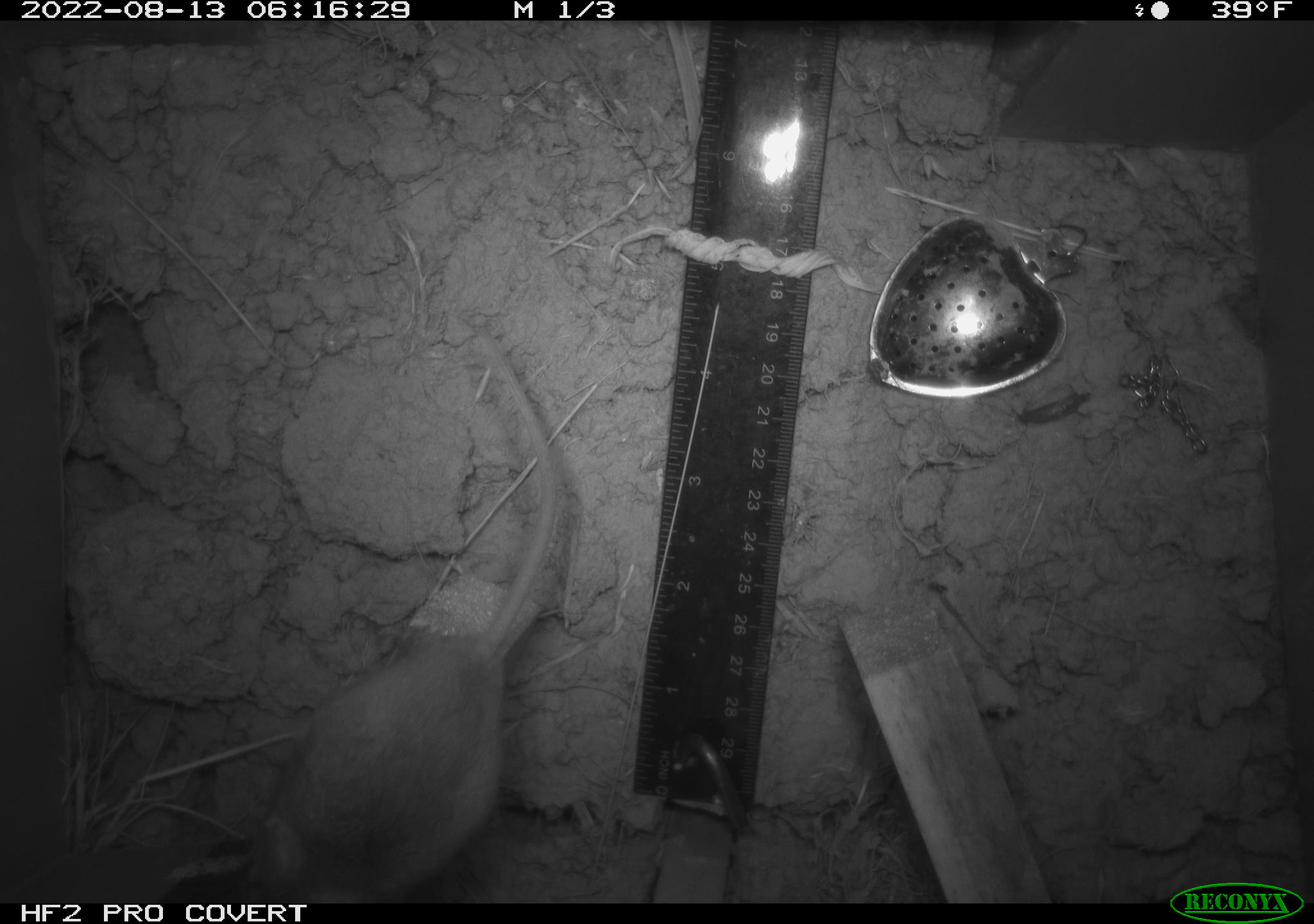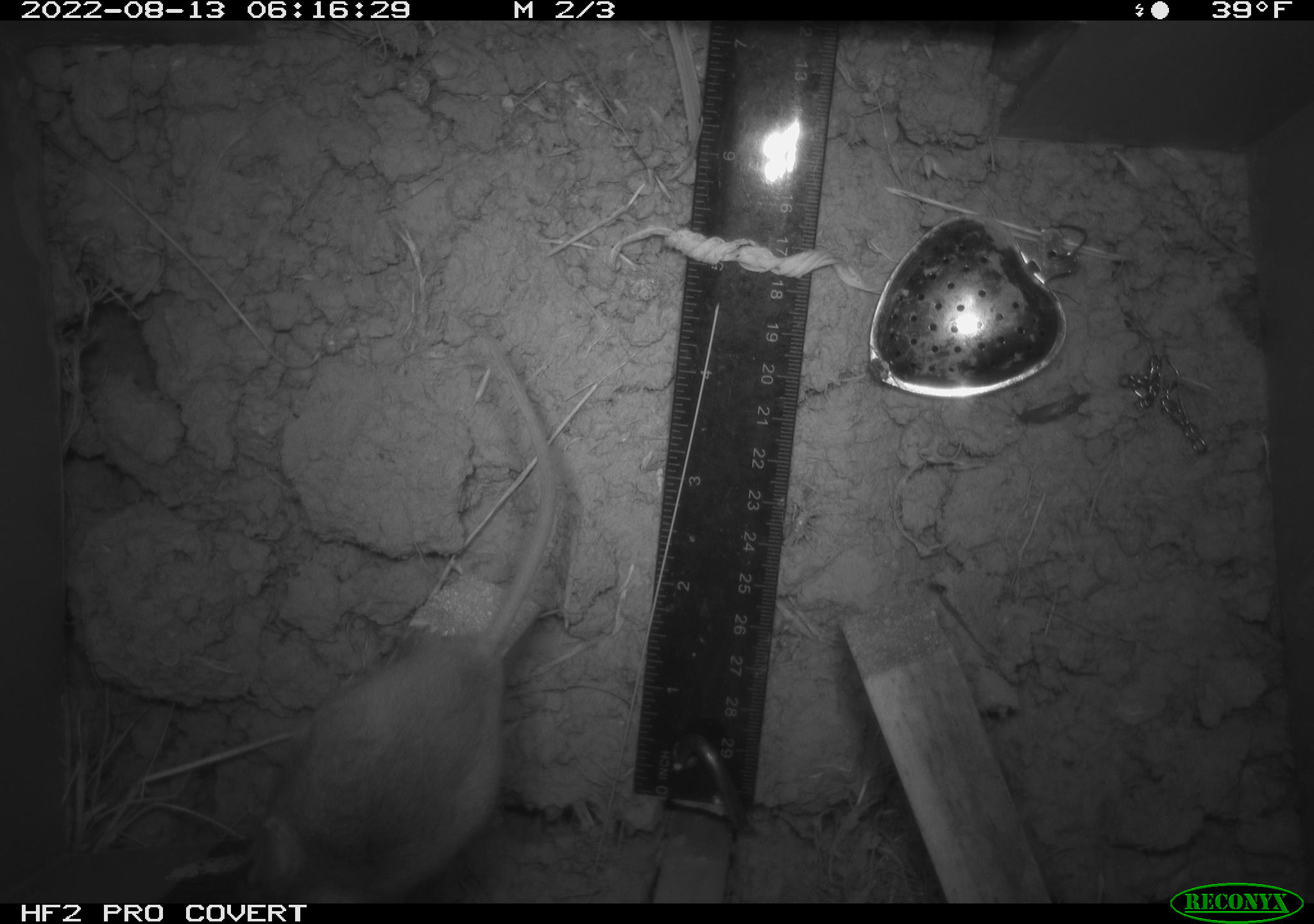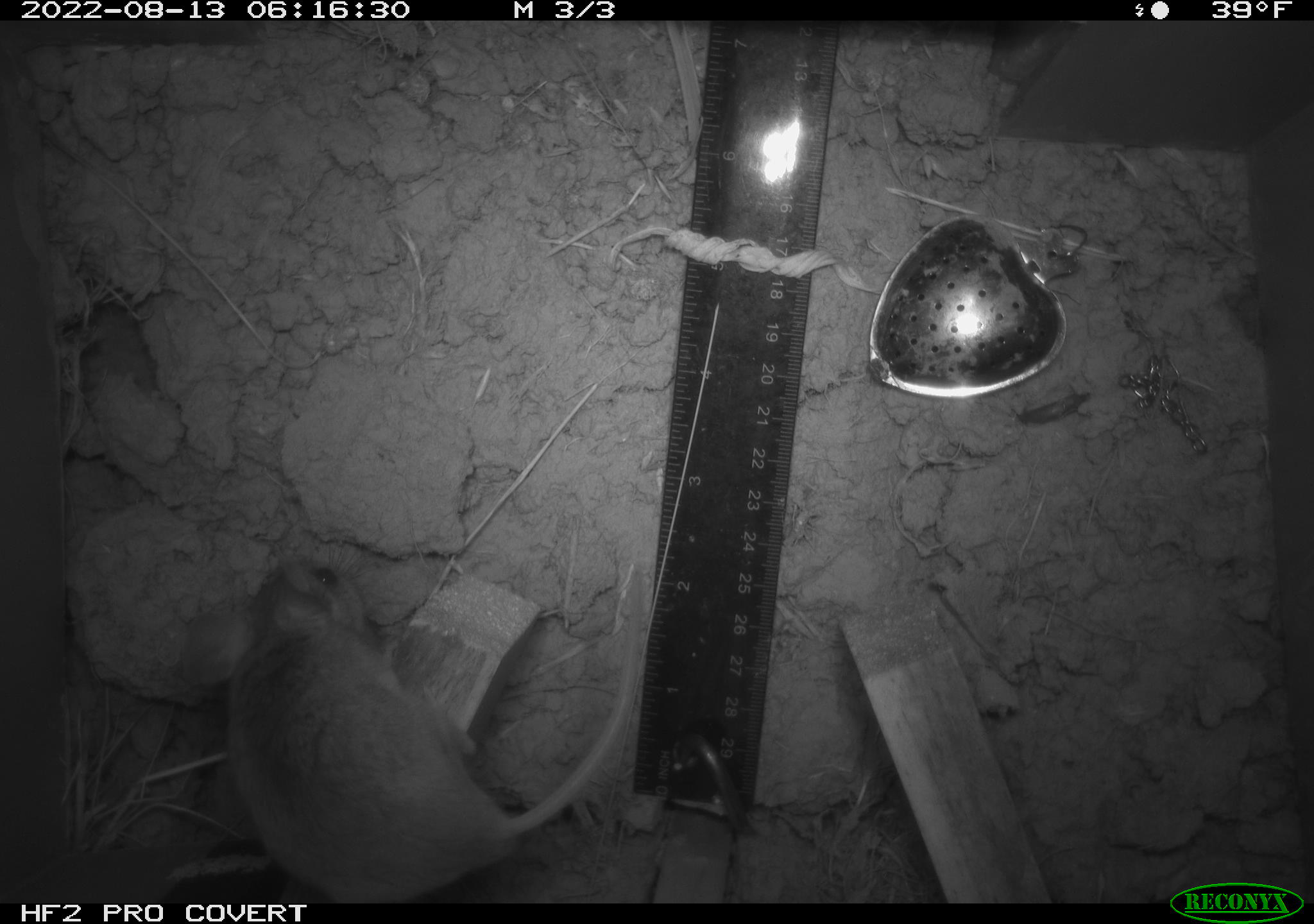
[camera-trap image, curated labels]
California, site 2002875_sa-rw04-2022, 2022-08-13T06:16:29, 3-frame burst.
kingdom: Animalia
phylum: Chordata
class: Mammalia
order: Rodentia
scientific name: Rodentia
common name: mouse species